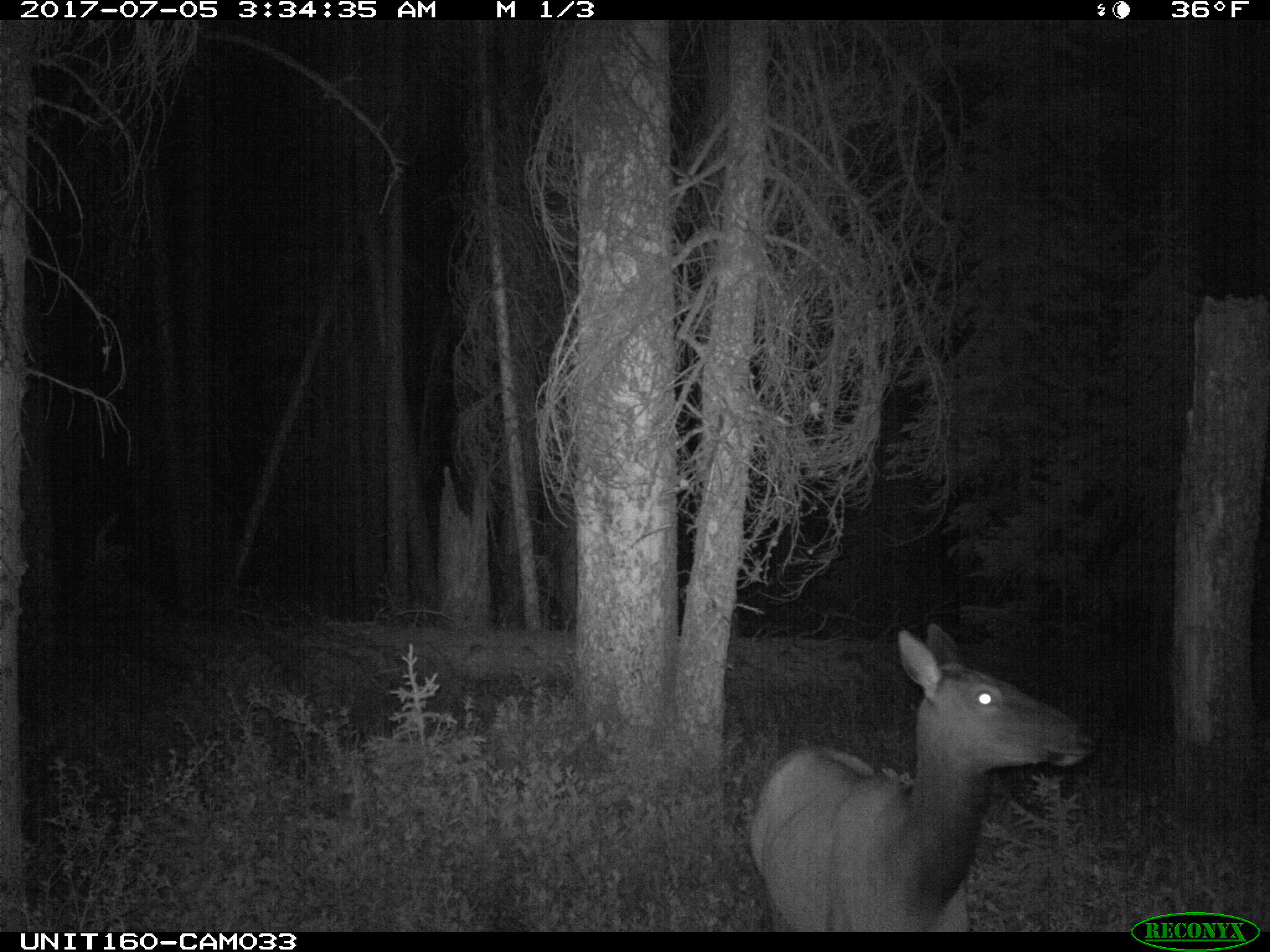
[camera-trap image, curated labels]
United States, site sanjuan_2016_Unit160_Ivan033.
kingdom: Animalia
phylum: Chordata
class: Mammalia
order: Artiodactyla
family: Cervidae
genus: Cervus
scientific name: Cervus elaphus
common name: red deer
Cervus elaphus (red deer).